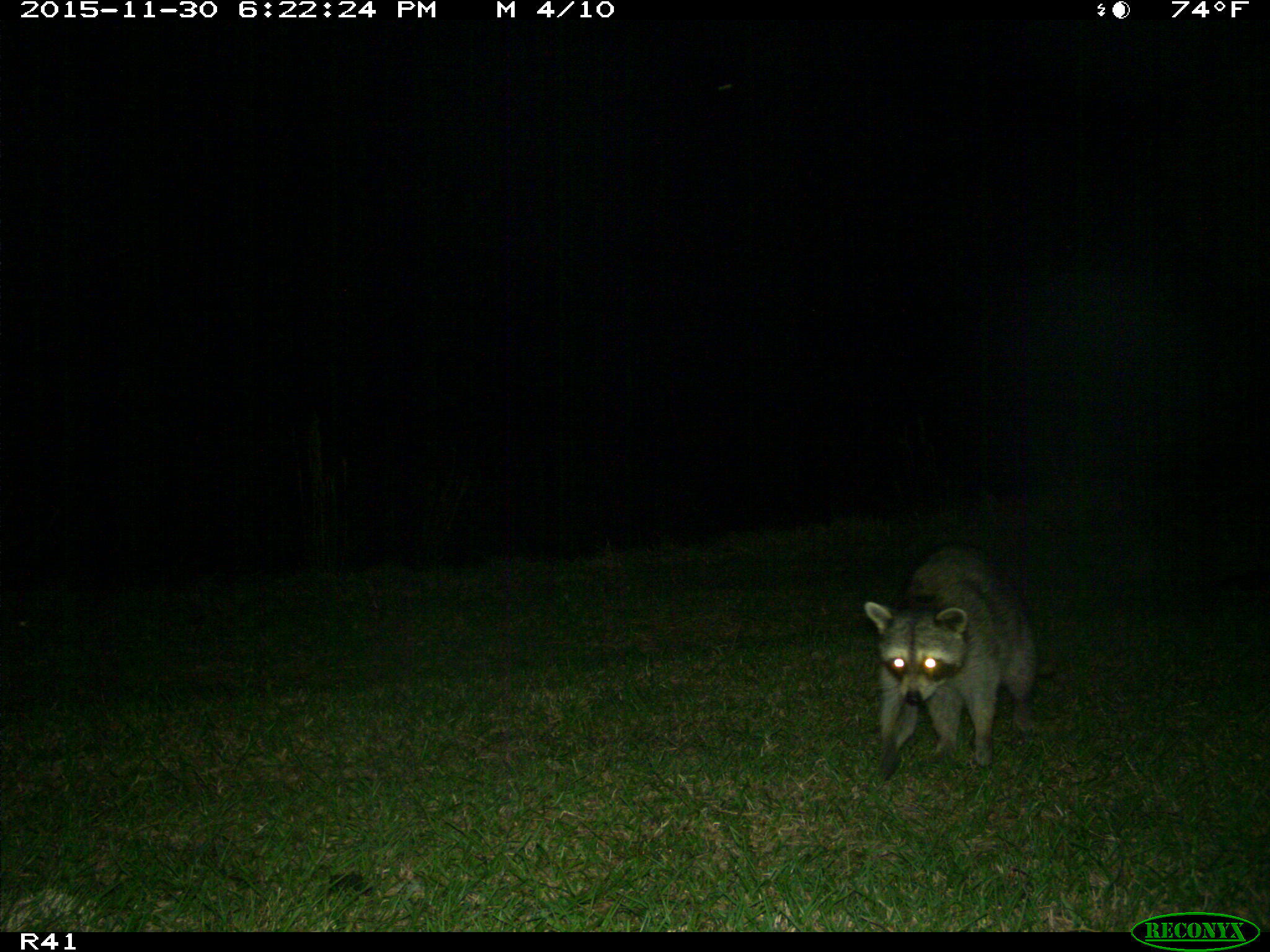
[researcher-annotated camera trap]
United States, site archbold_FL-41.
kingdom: Animalia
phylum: Chordata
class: Mammalia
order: Carnivora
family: Procyonidae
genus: Procyon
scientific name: Procyon lotor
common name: common raccoon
Procyon lotor (common raccoon).